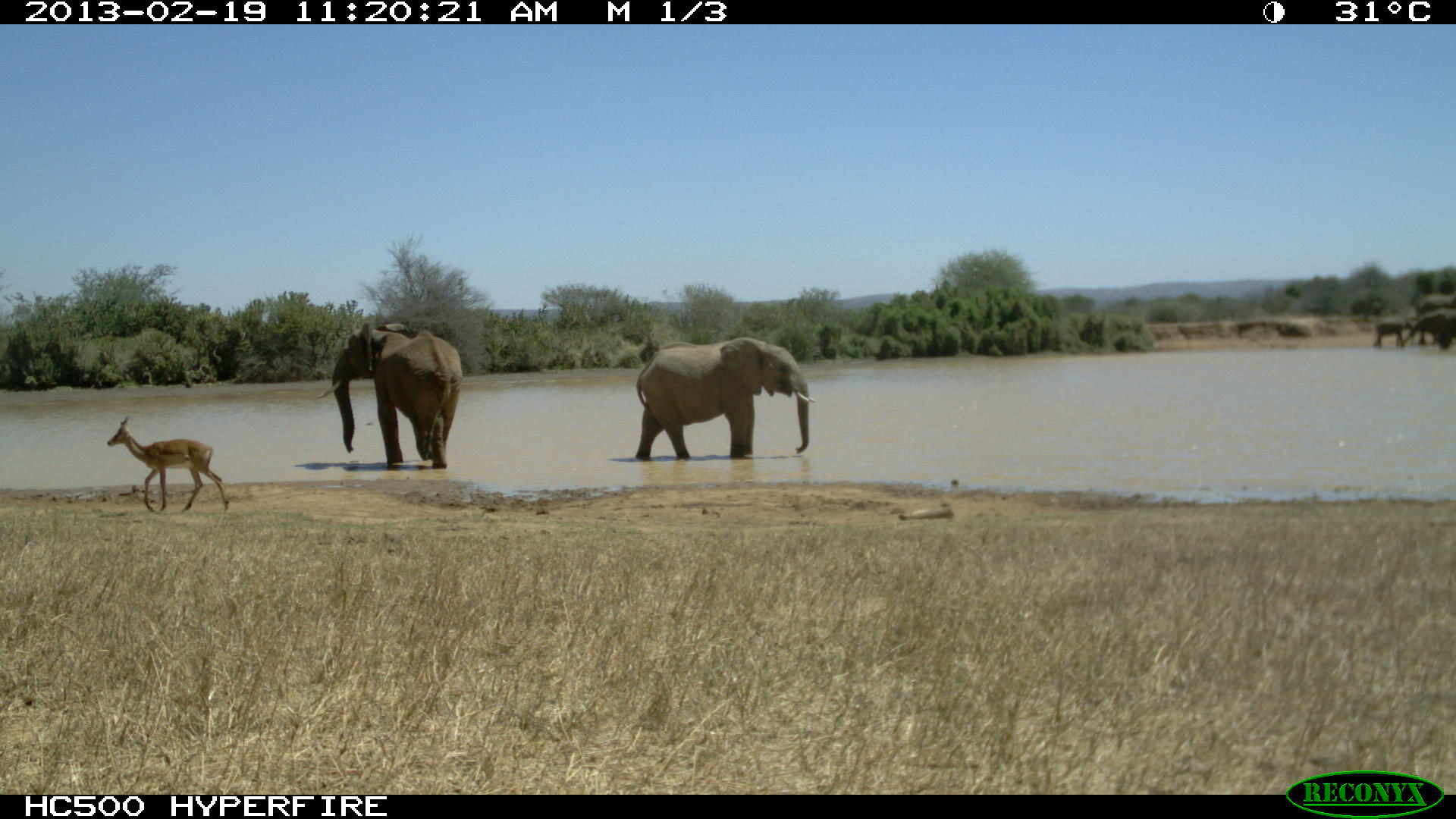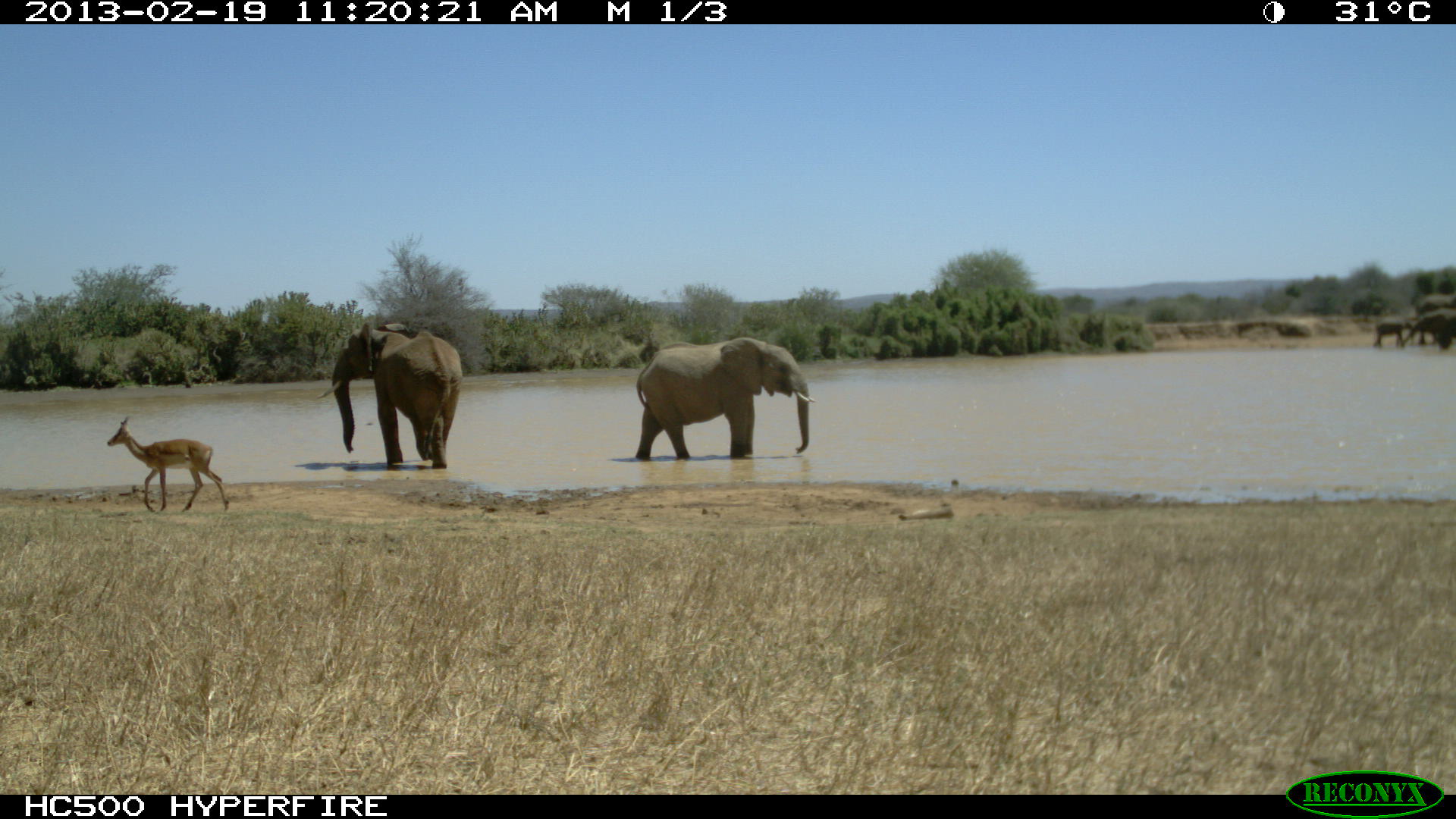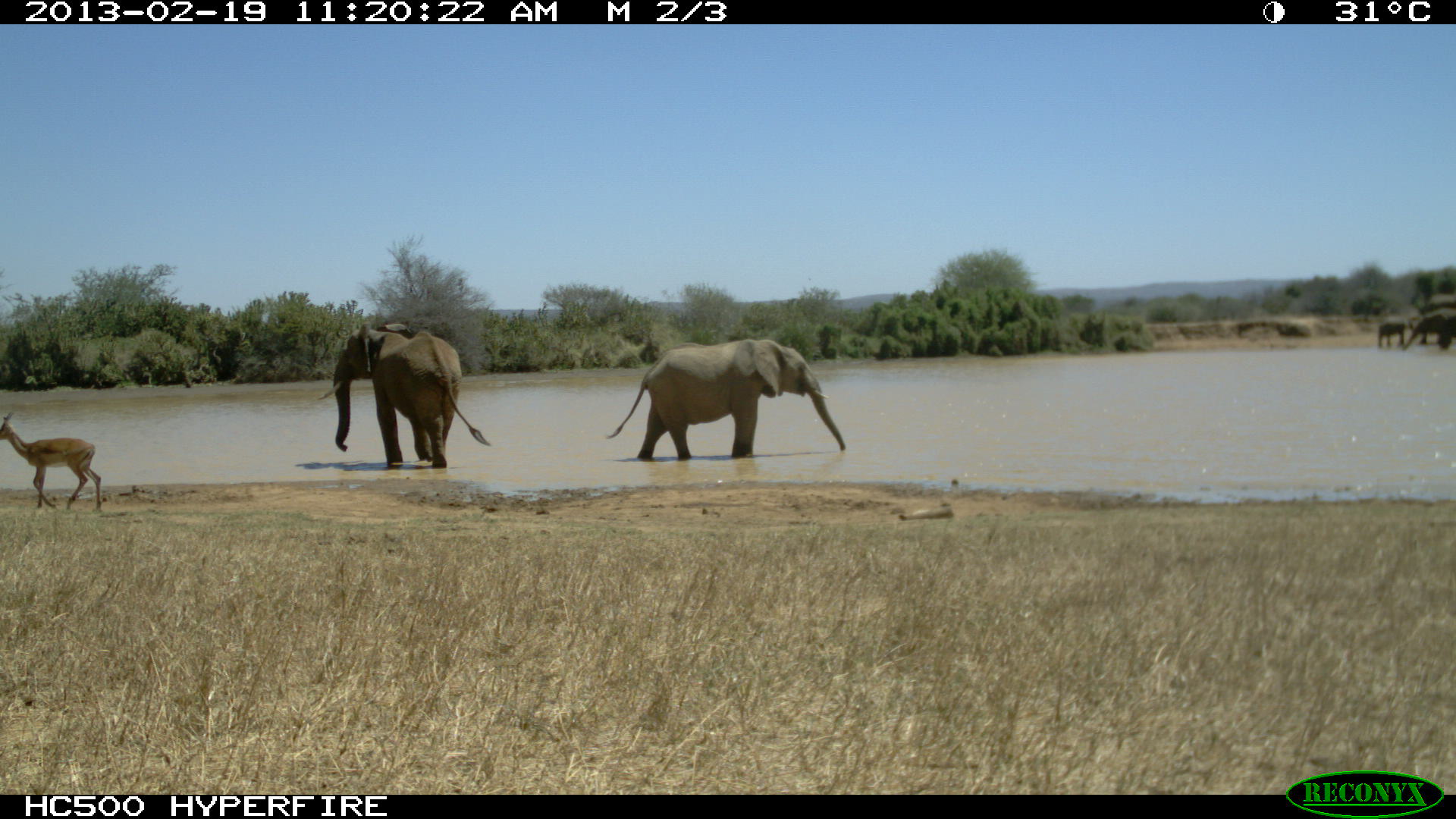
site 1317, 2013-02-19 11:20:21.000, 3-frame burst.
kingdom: Animalia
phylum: Chordata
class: Mammalia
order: Proboscidea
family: Elephantidae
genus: Loxodonta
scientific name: Loxodonta africana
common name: african bush elephant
Loxodonta africana (african bush elephant), count 5.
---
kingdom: Animalia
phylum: Chordata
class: Mammalia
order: Artiodactyla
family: Bovidae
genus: Aepyceros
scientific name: Aepyceros melampus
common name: impala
Aepyceros melampus (impala), count 1.